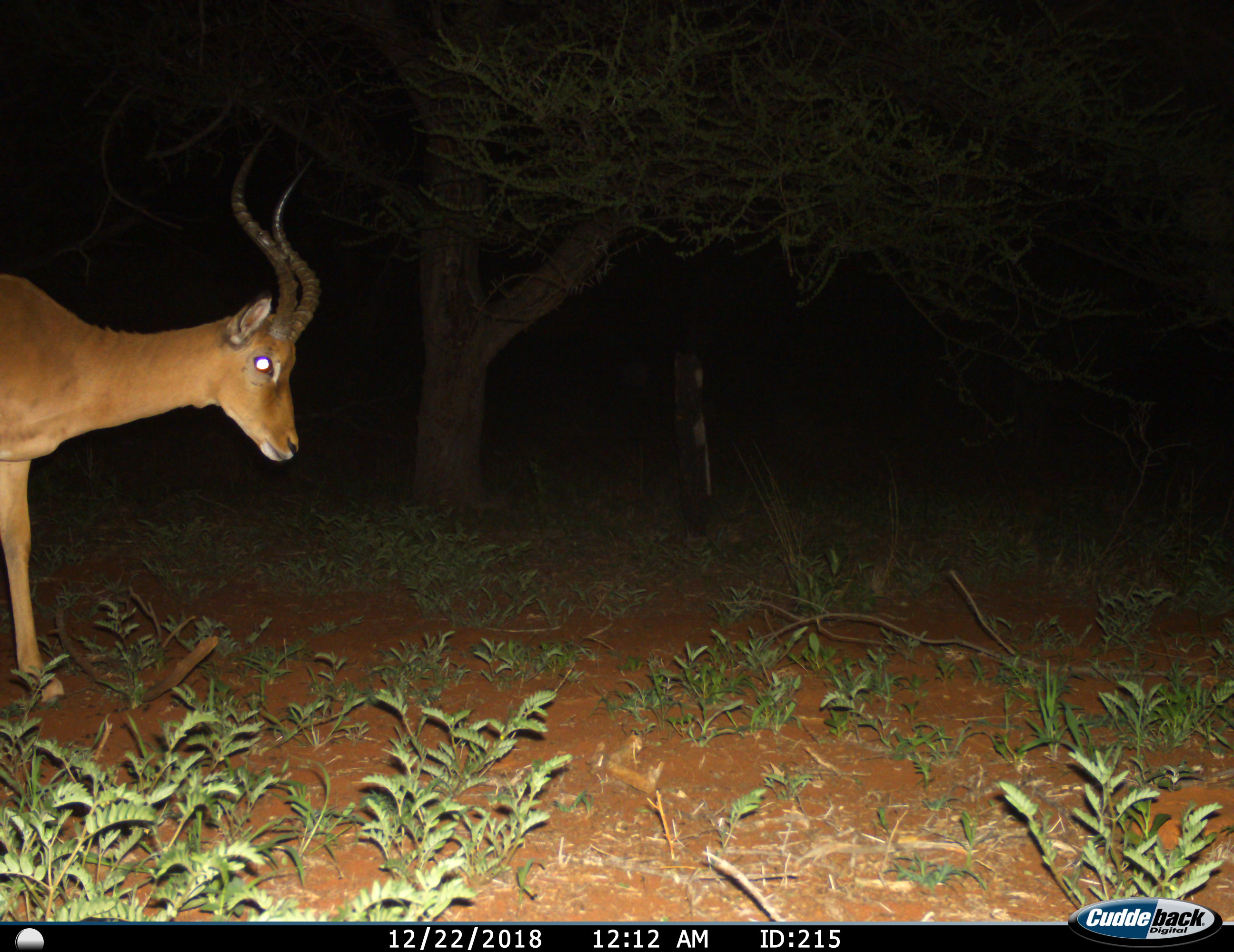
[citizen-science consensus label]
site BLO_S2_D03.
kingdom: Animalia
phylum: Chordata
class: Mammalia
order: Artiodactyla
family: Bovidae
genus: Aepyceros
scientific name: Aepyceros melampus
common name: impala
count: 1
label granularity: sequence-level